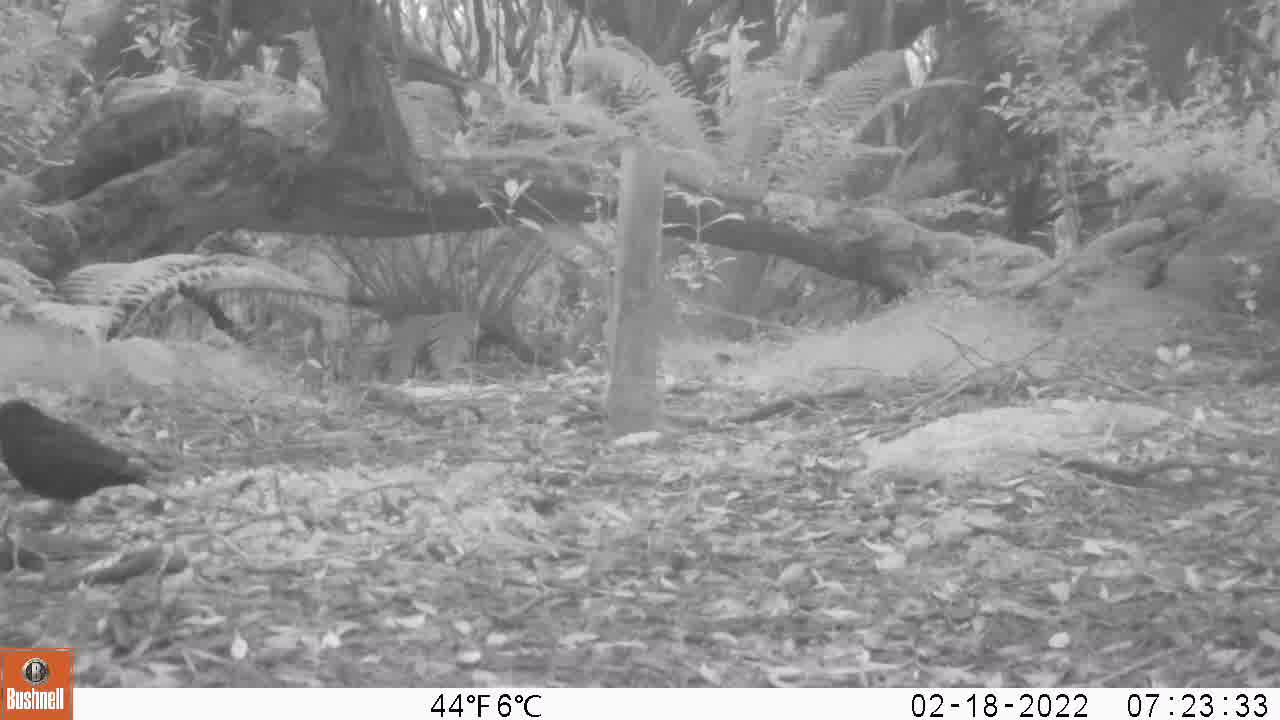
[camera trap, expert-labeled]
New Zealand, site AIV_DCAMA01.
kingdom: Animalia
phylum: Chordata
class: Aves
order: Passeriformes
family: Turdidae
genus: Turdus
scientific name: Turdus merula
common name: eurasian blackbird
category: blackbird